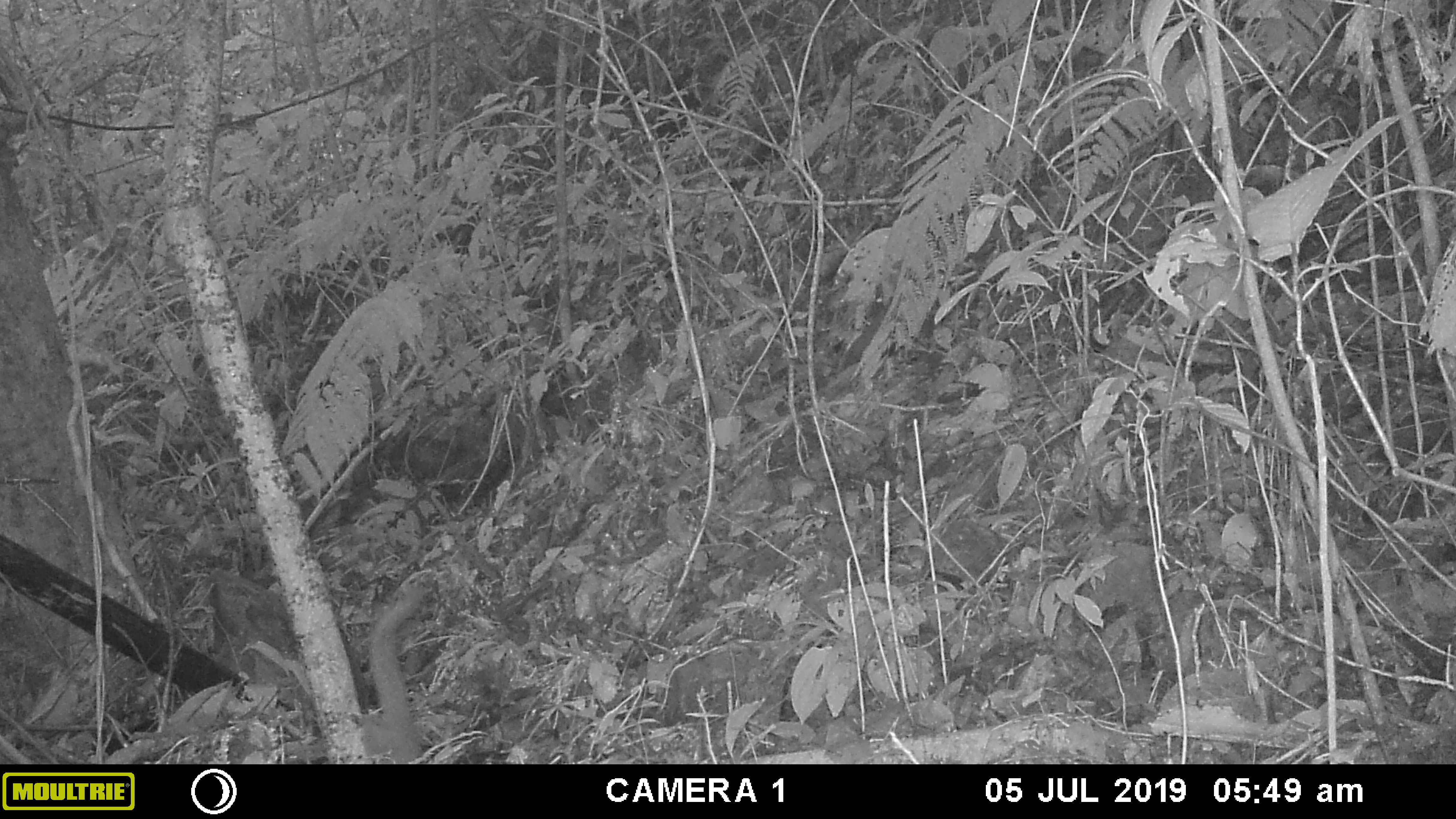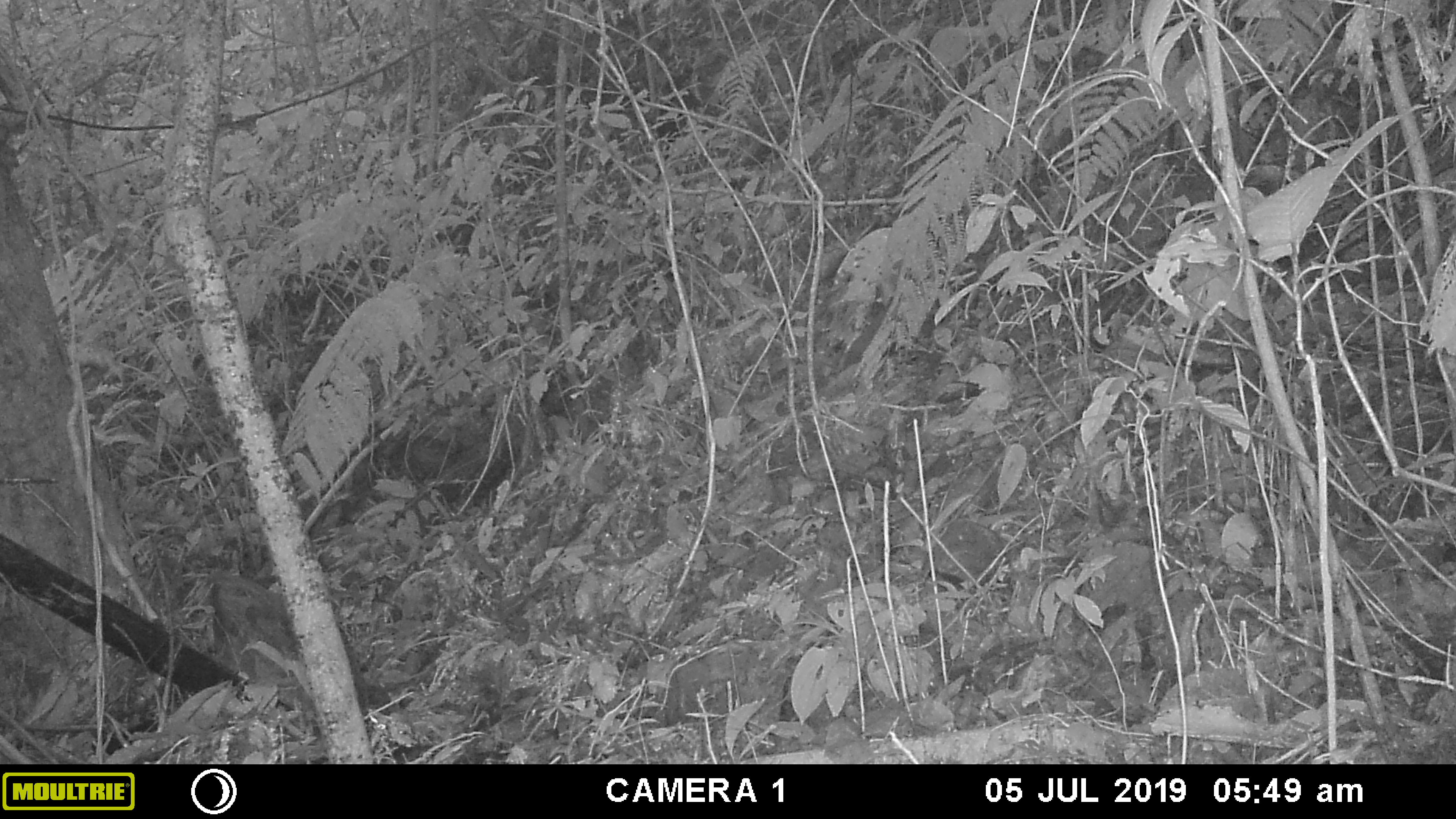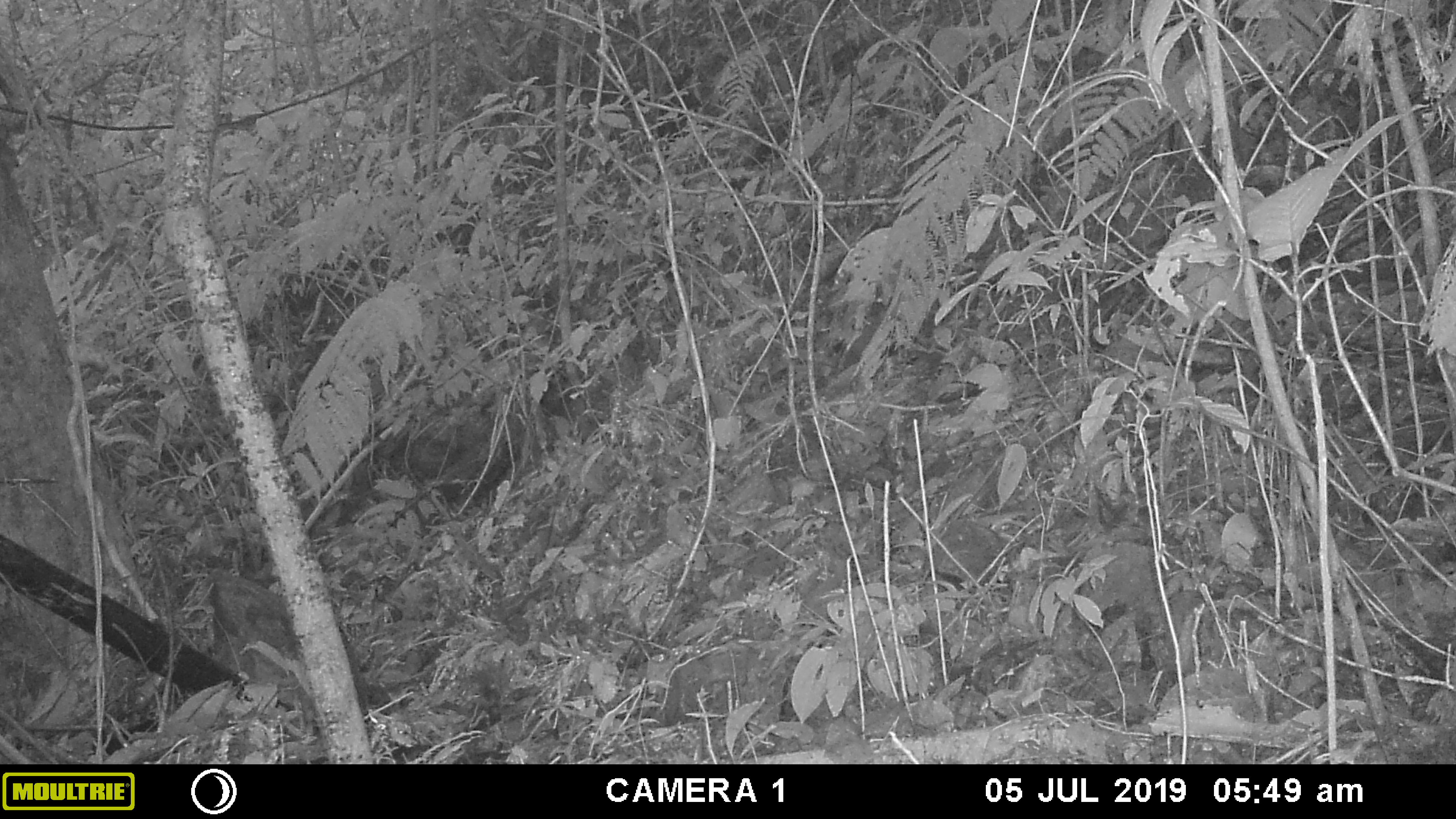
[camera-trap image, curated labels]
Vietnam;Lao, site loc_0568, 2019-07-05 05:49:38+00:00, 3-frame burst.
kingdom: Animalia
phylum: Chordata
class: Mammalia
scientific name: Mammalia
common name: mammal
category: unidentified small mammal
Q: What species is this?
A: Unidentified small mammal (mammal) (Mammalia).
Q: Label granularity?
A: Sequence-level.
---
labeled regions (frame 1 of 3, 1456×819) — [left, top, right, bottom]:
unidentified small mammal: [361, 586, 426, 764]